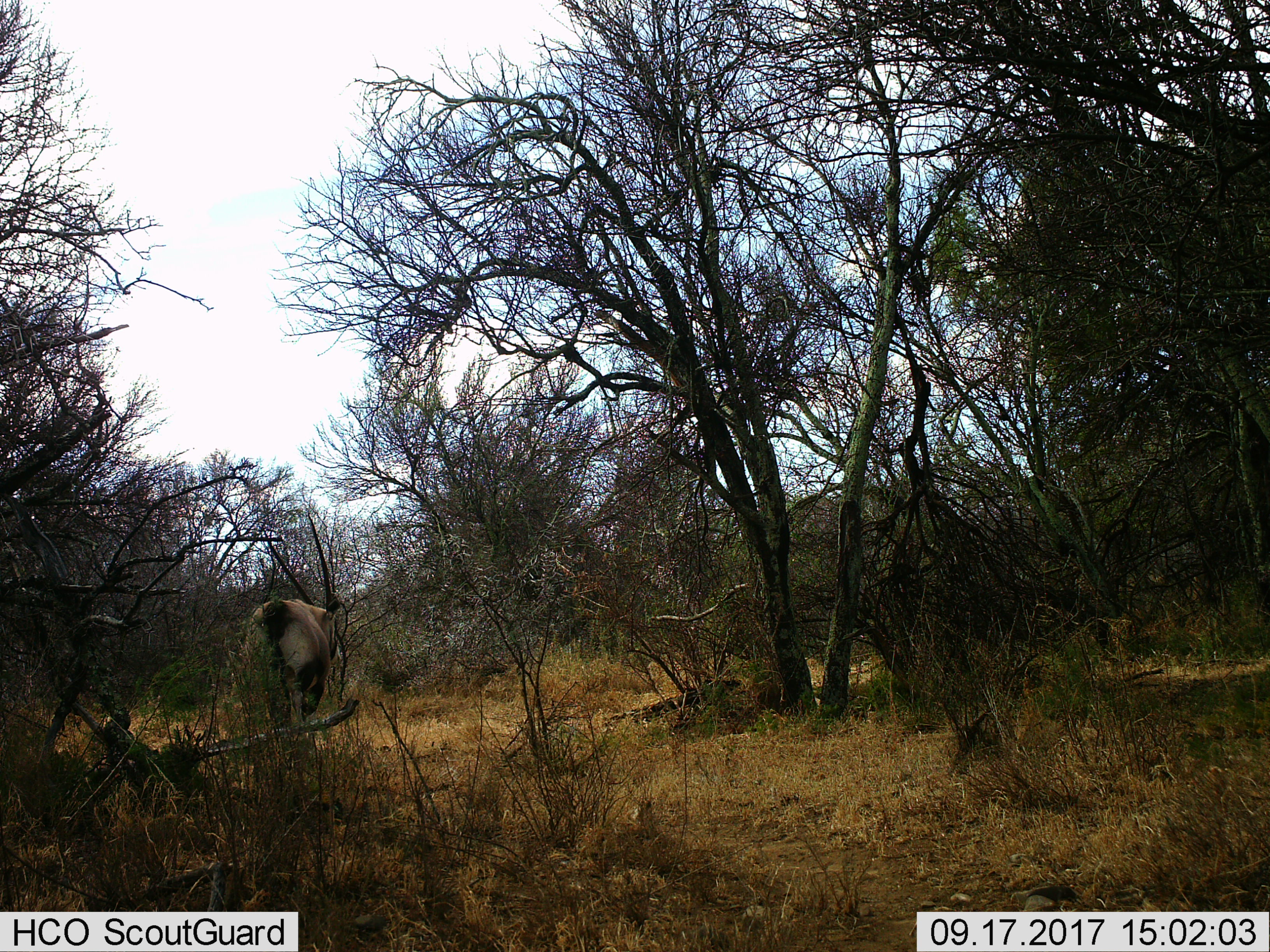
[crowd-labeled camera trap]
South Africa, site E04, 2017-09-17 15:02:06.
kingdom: Animalia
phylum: Chordata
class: Mammalia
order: Artiodactyla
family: Bovidae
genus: Oryx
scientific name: Oryx gazella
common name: gemsbok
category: gemsbokoryx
Gemsbokoryx (gemsbok) (Oryx gazella), count 1. Behavior (volunteer vote fractions): standing 40%, resting 20%, moving 60%, interacting 0%. Young present (vote fraction): 0%. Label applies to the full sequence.